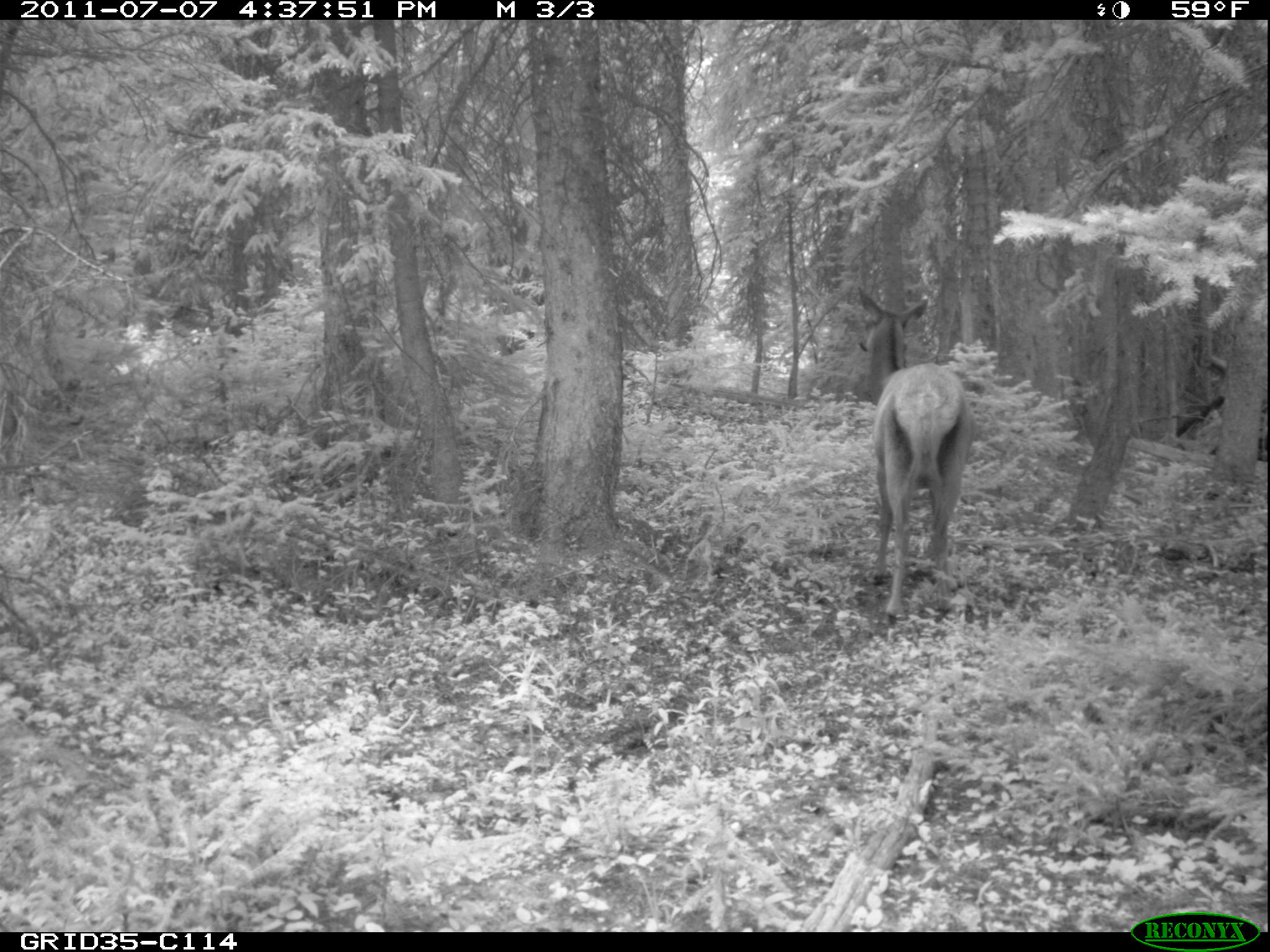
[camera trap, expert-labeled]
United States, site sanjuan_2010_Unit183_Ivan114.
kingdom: Animalia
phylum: Chordata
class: Mammalia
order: Artiodactyla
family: Cervidae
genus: Cervus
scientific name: Cervus elaphus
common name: red deer